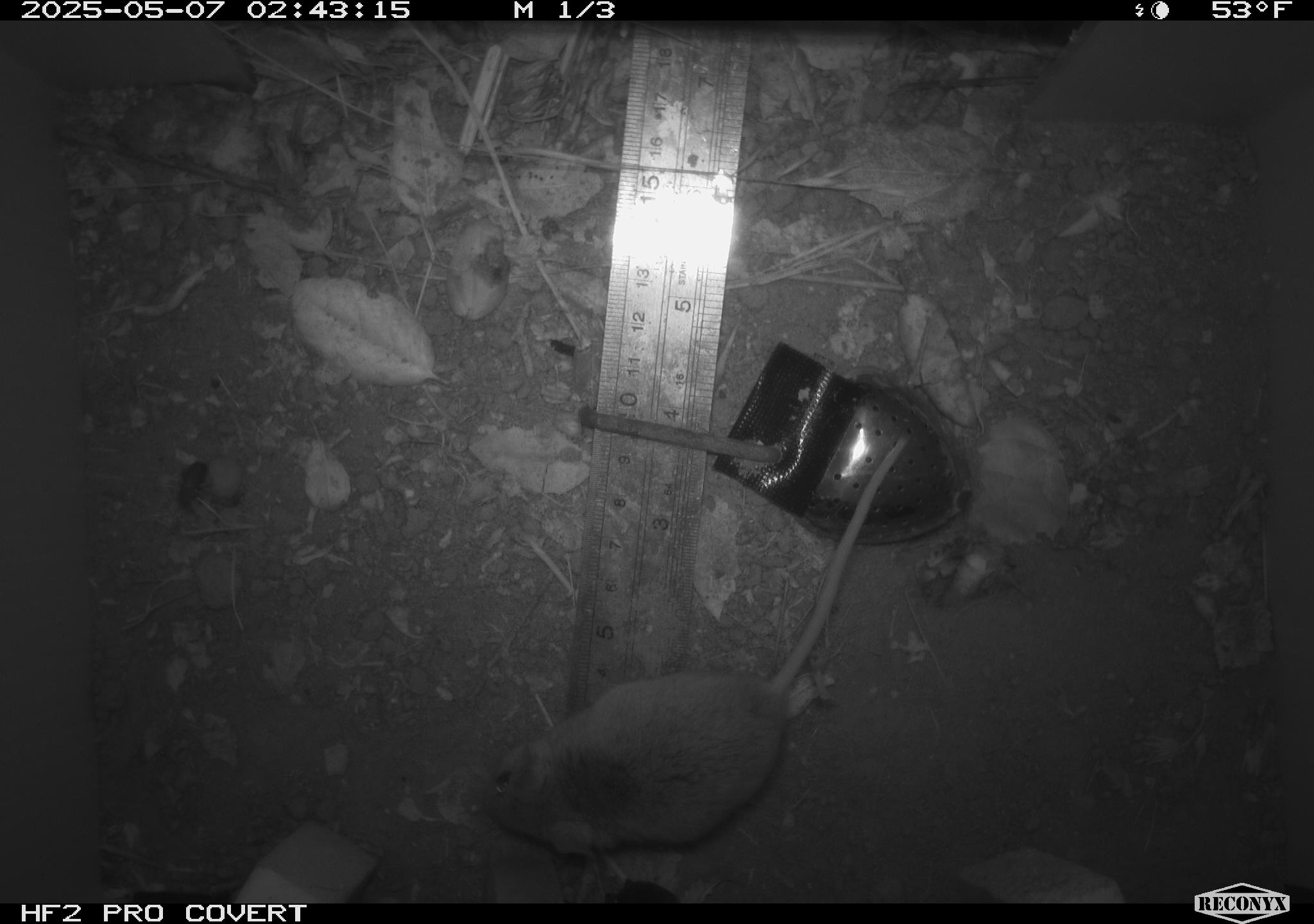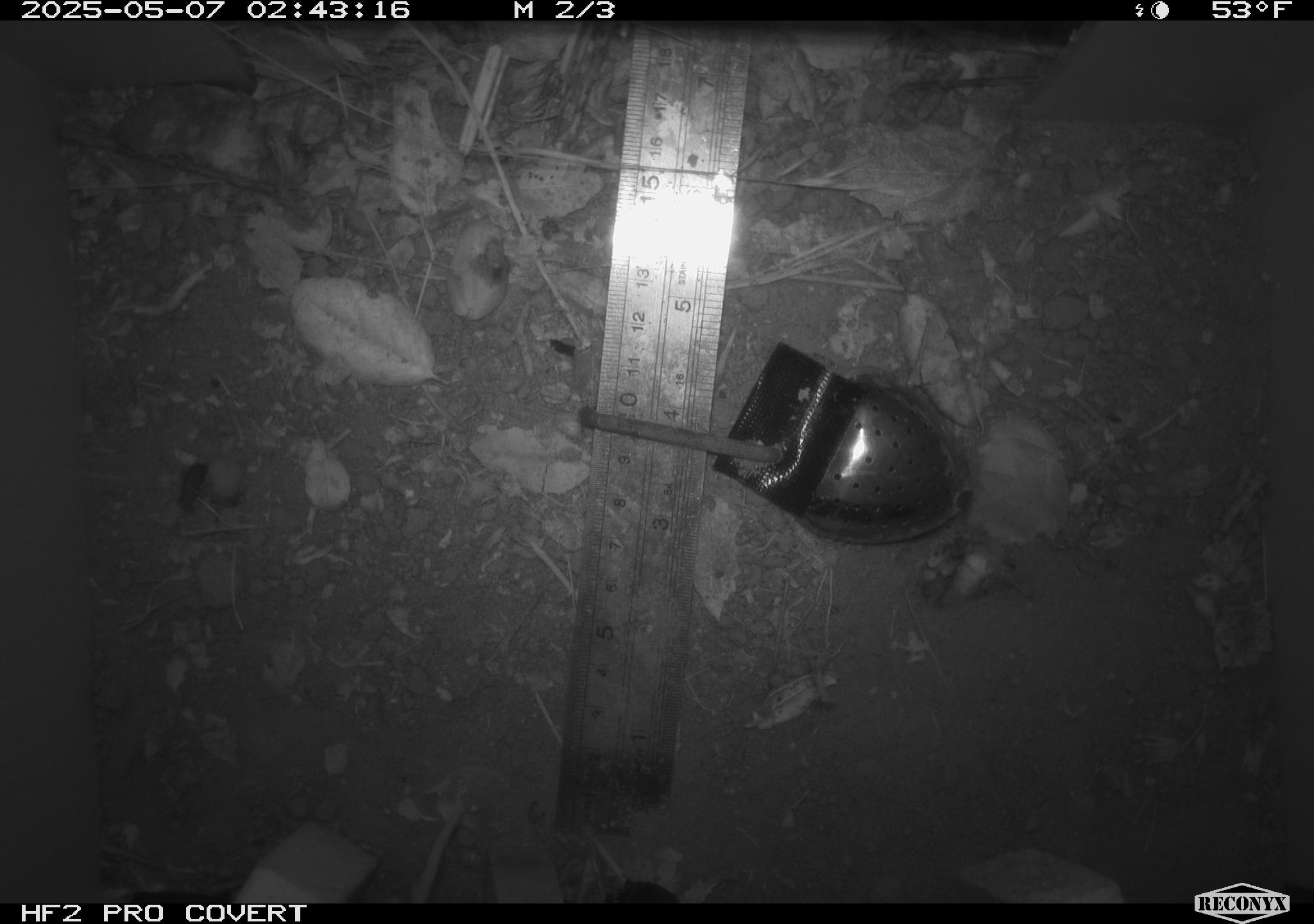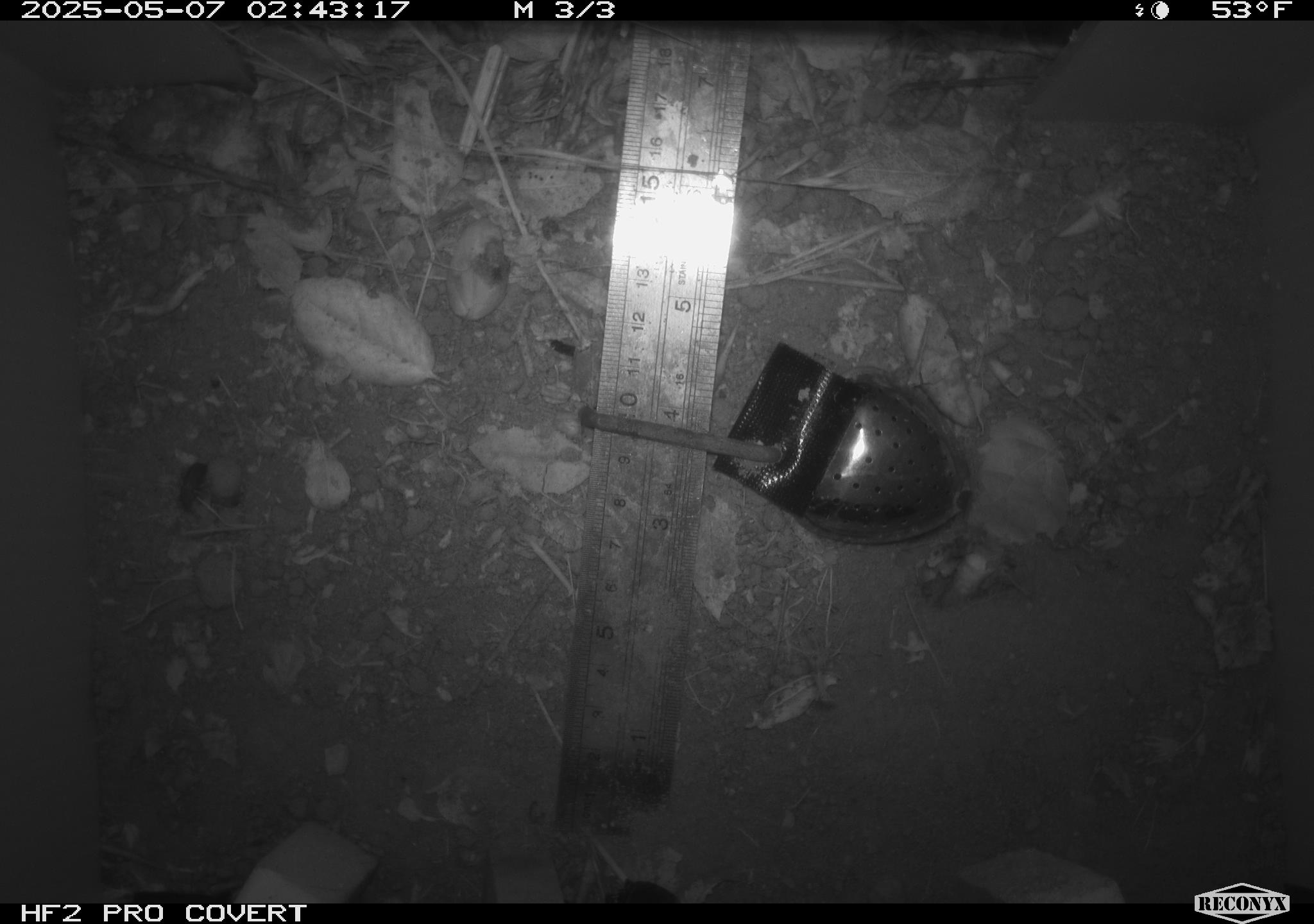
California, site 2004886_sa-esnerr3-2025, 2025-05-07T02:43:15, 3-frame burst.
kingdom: Animalia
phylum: Chordata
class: Mammalia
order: Rodentia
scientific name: Rodentia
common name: rodent